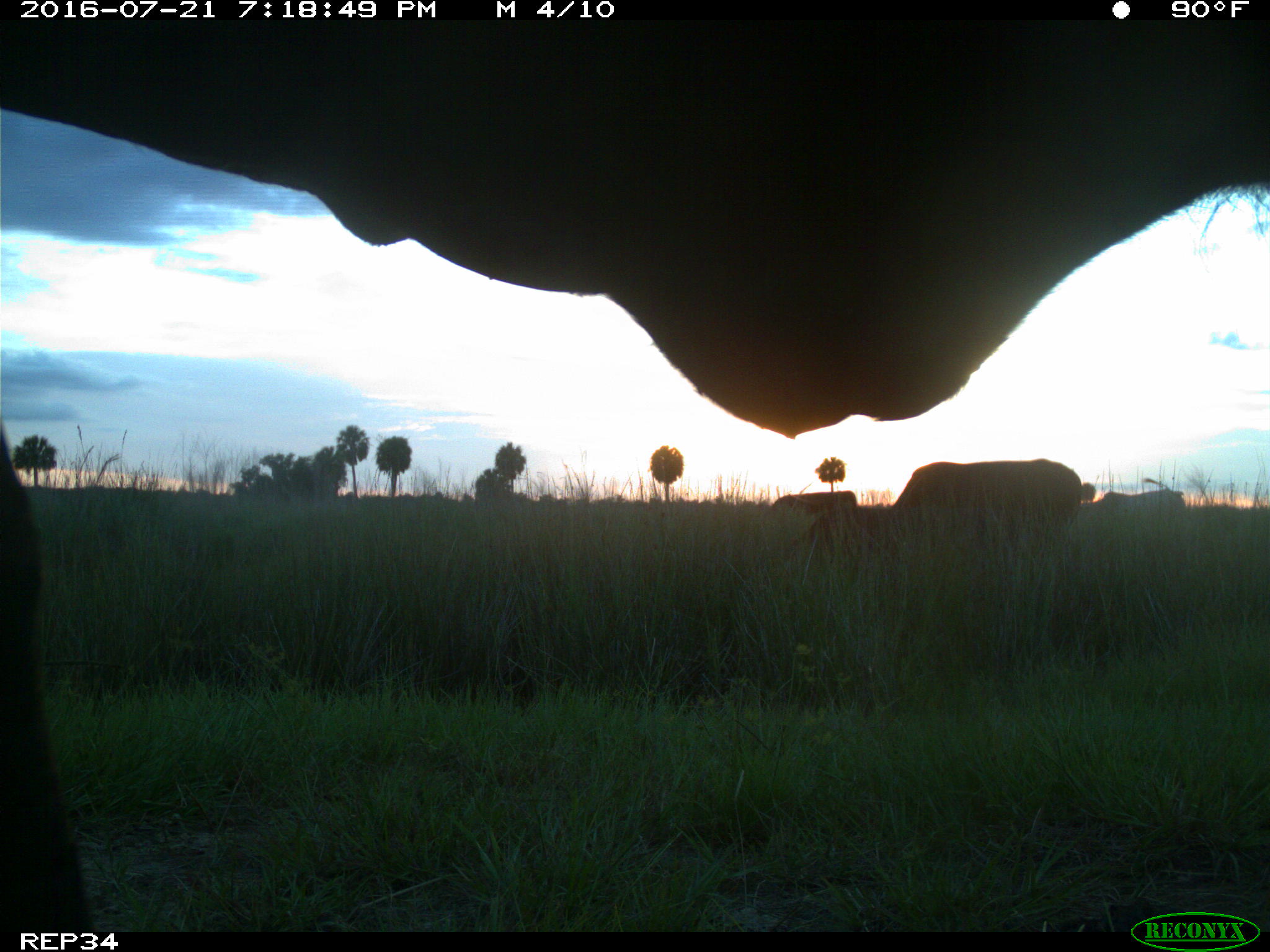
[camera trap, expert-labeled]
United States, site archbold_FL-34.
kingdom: Animalia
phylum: Chordata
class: Mammalia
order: Artiodactyla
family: Bovidae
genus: Bos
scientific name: Bos taurus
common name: domestic cow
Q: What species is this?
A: Bos taurus (domestic cow).